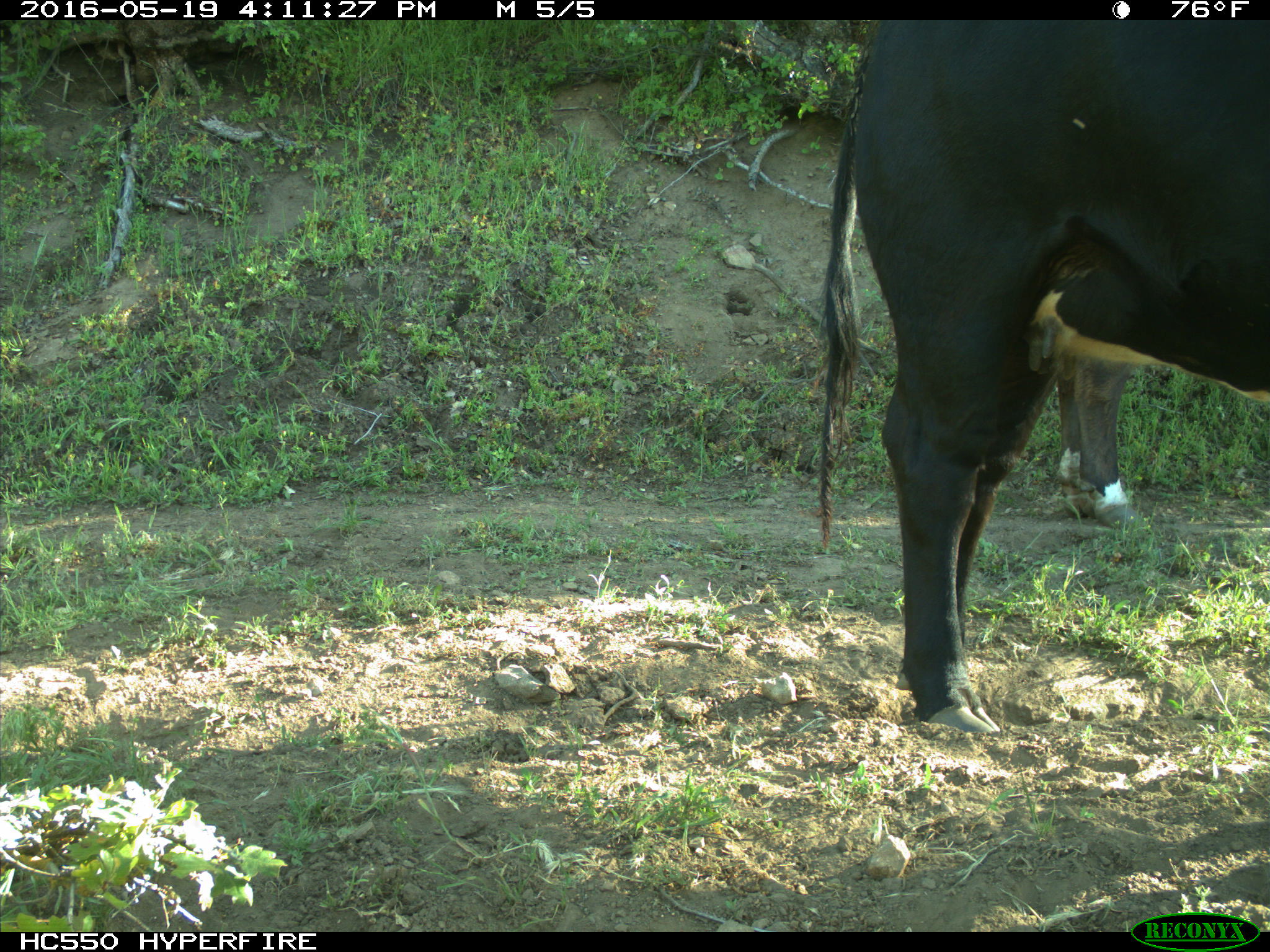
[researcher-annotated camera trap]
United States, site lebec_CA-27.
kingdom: Animalia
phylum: Chordata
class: Mammalia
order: Artiodactyla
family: Bovidae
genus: Bos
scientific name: Bos taurus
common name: domestic cow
Bos taurus (domestic cow).